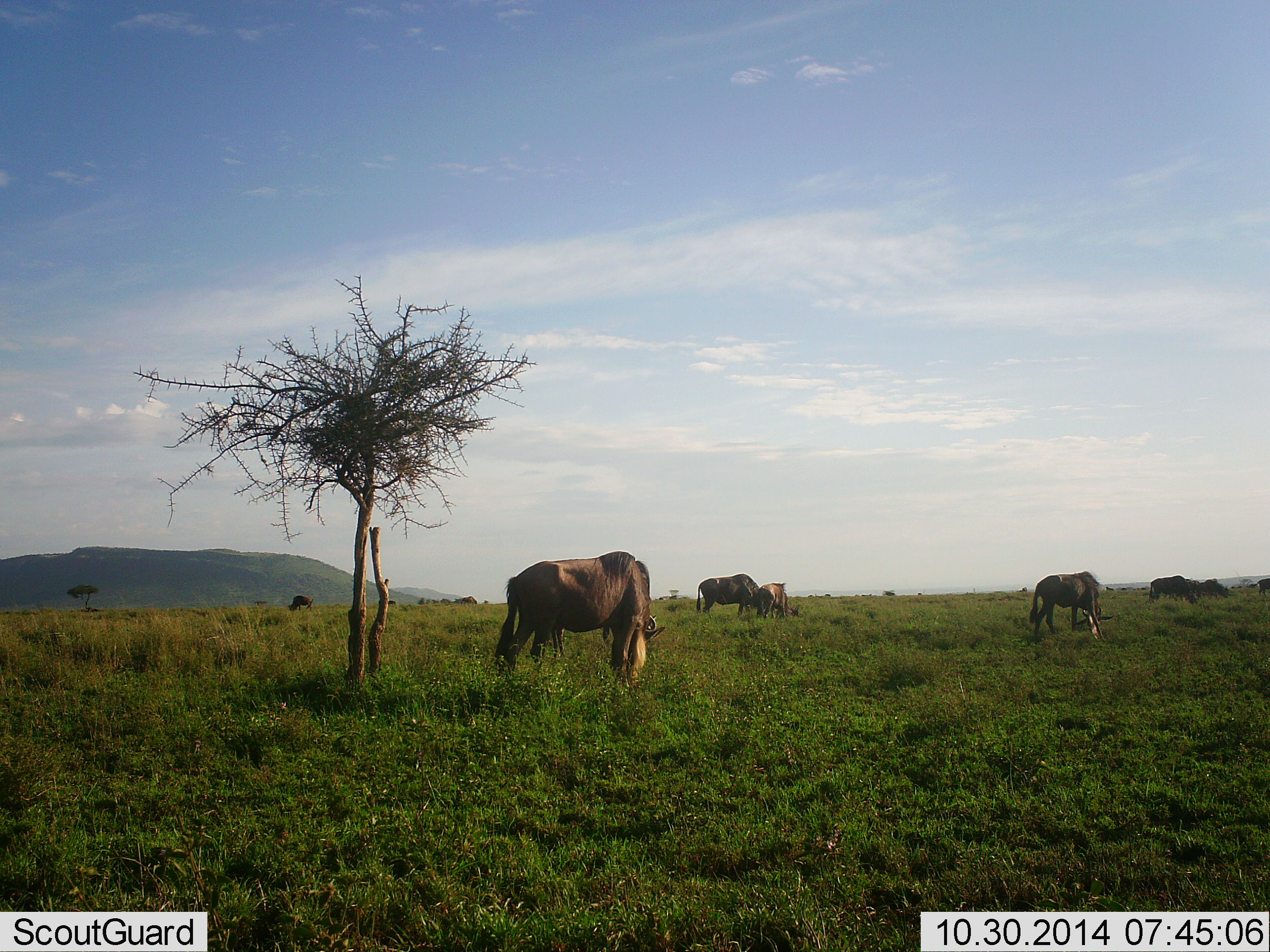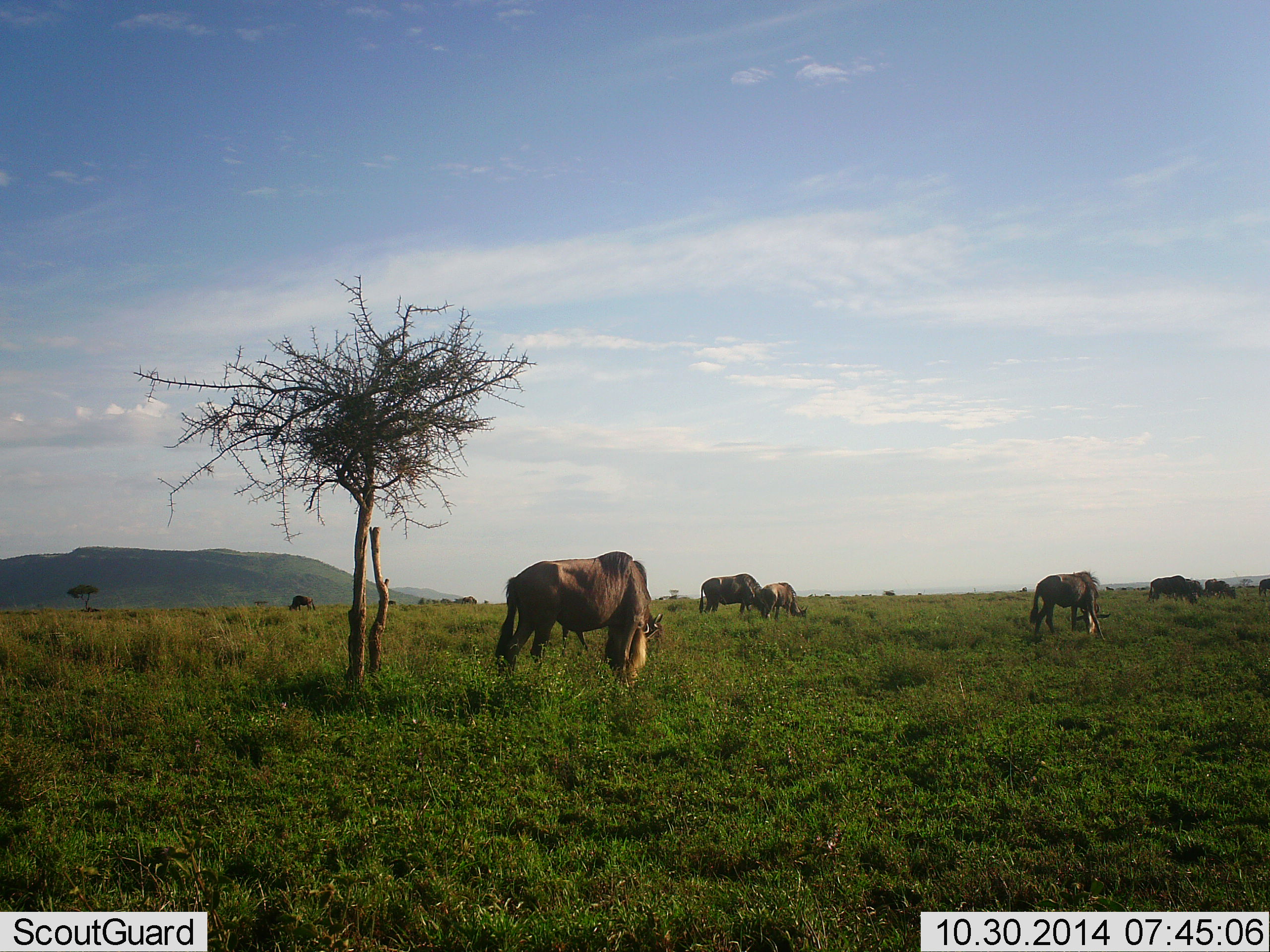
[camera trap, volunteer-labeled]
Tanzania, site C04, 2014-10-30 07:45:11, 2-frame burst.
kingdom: Animalia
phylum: Chordata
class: Mammalia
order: Artiodactyla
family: Bovidae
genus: Connochaetes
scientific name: Connochaetes taurinus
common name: blue wildebeest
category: wildebeest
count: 9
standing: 40%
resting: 0%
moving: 30%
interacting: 0%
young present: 0%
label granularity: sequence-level